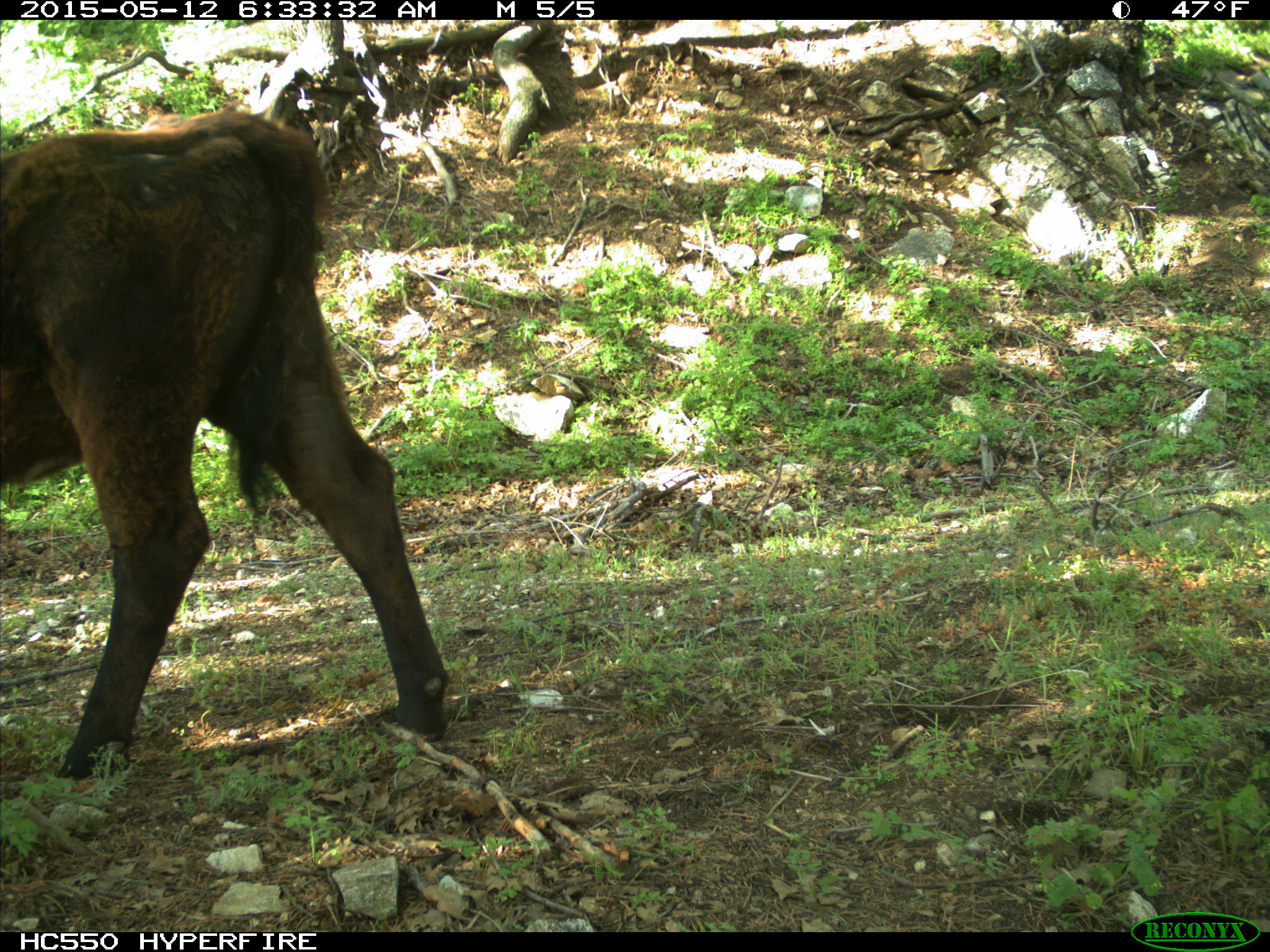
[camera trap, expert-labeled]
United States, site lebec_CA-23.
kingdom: Animalia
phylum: Chordata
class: Mammalia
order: Artiodactyla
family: Bovidae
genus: Bos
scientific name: Bos taurus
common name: domestic cow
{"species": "Bos taurus (domestic cow)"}